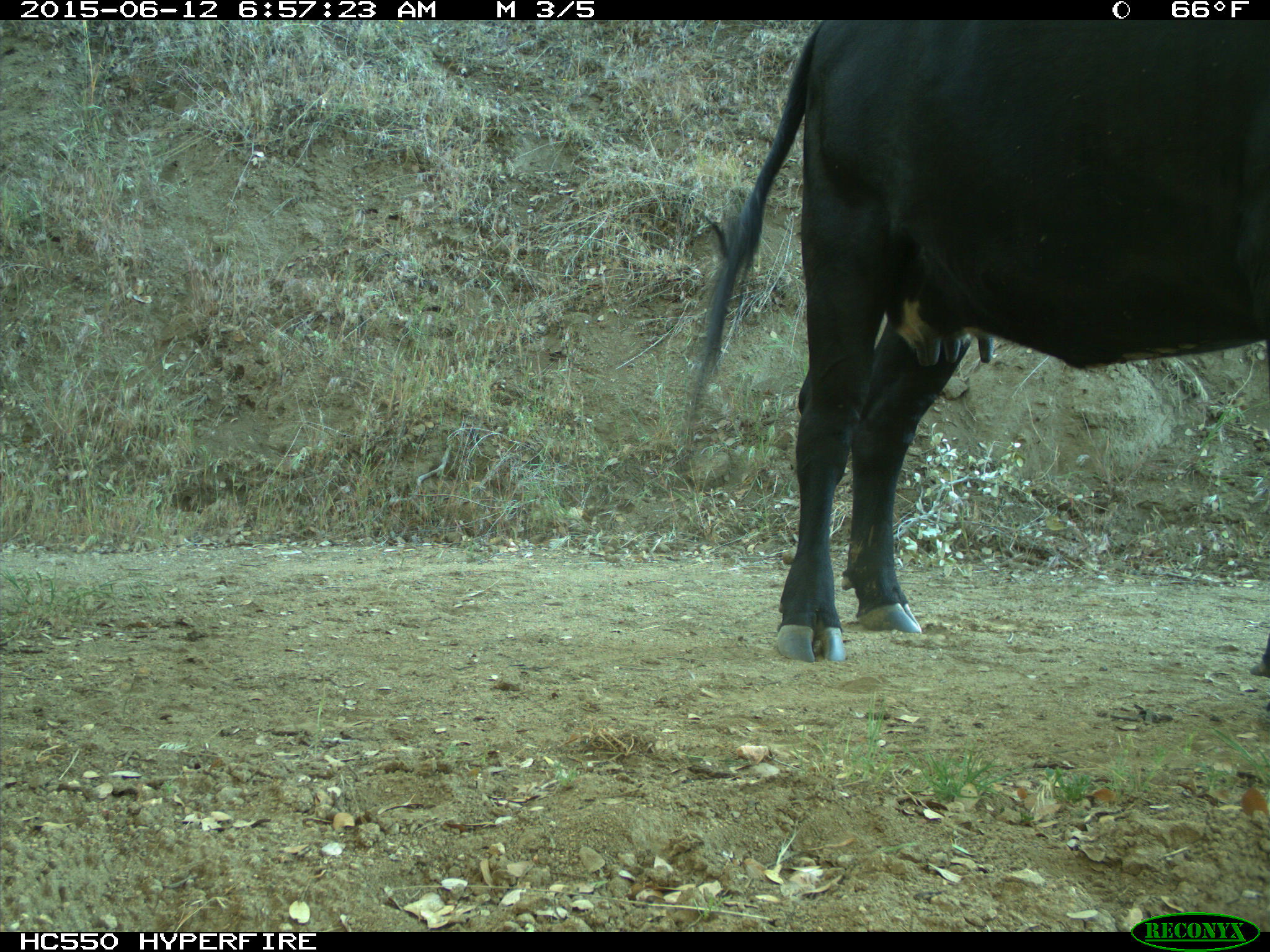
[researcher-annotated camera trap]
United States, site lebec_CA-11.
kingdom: Animalia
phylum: Chordata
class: Mammalia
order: Artiodactyla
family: Bovidae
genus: Bos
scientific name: Bos taurus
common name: domestic cow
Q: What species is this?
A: Bos taurus (domestic cow).